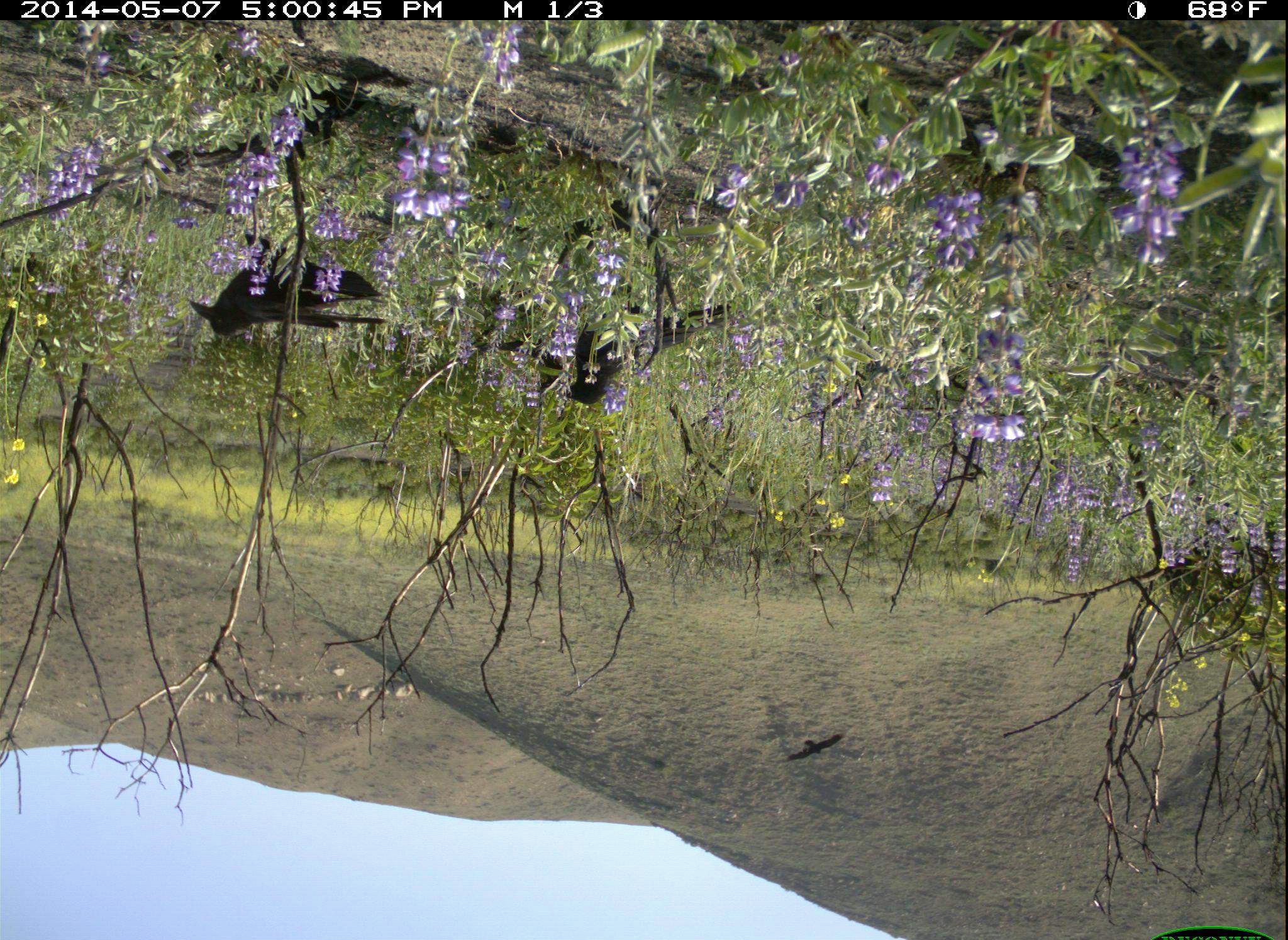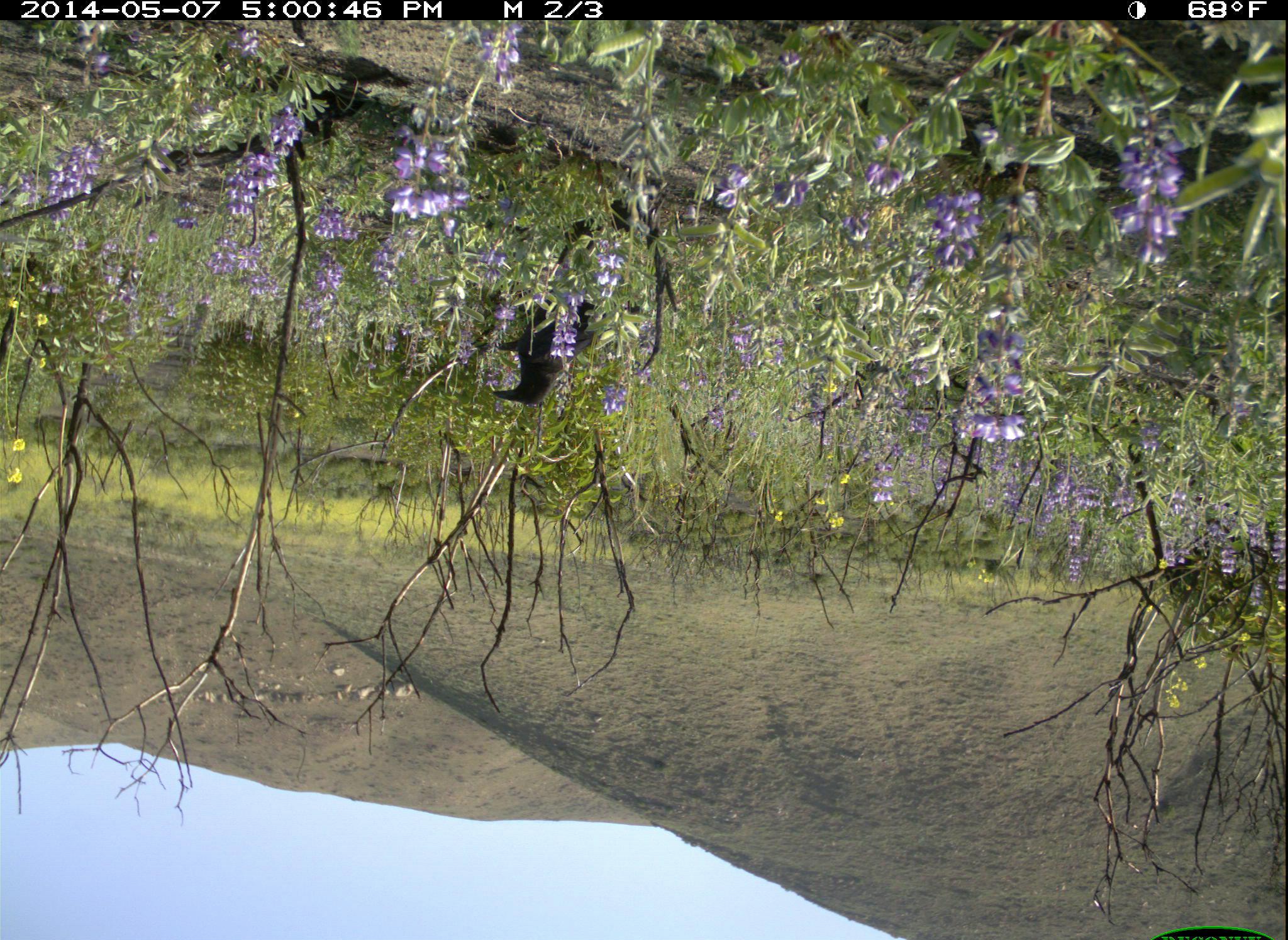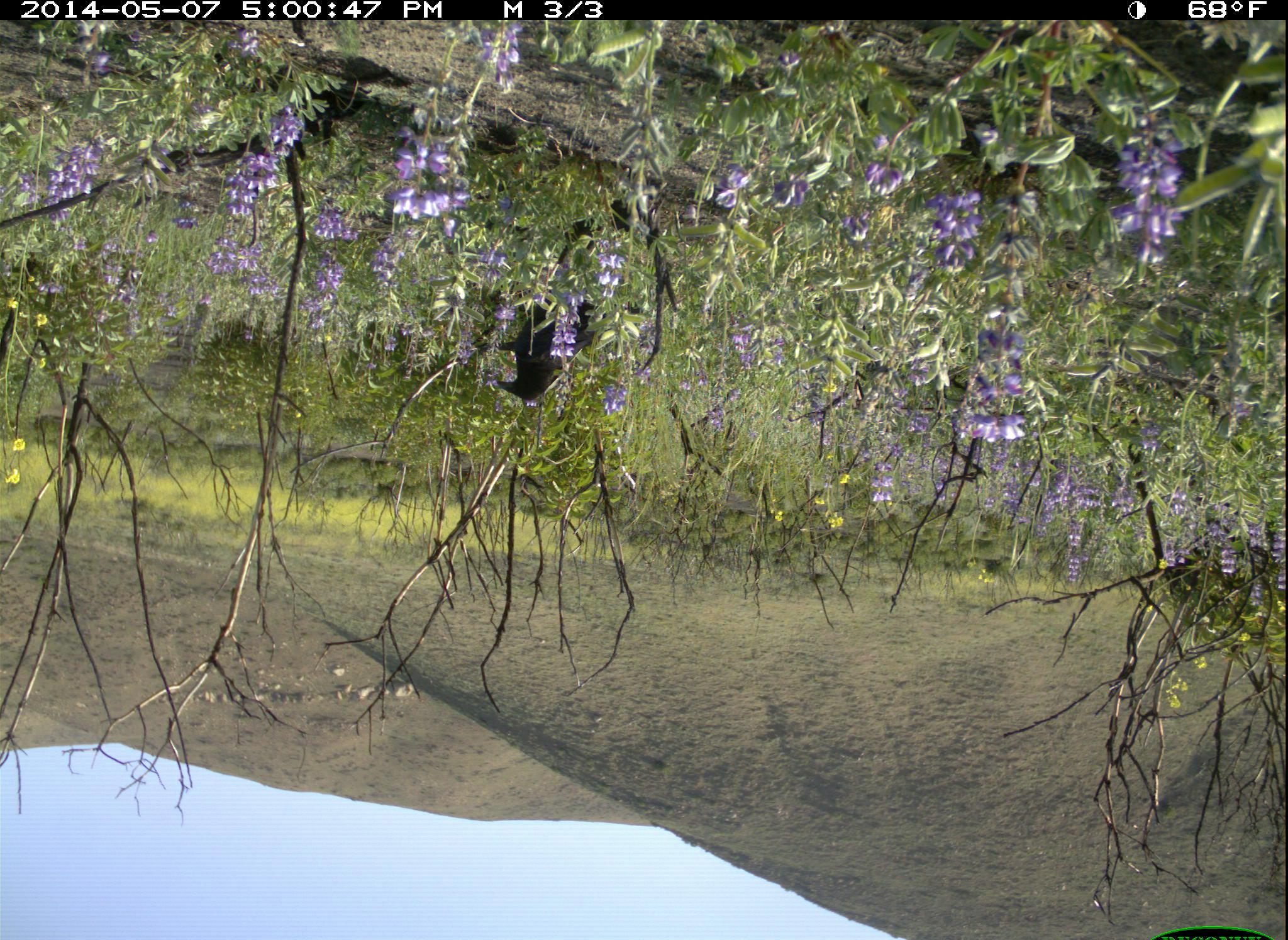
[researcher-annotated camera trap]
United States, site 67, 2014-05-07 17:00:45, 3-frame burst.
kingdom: Animalia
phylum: Chordata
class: Aves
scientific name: Aves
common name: bird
Bird (Aves).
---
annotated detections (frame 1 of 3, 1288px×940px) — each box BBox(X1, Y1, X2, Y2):
bird: BBox(188, 232, 387, 339); BBox(560, 282, 730, 406)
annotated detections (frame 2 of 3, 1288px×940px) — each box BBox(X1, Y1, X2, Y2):
bird: BBox(491, 298, 596, 405)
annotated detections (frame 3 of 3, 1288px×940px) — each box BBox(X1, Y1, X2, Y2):
bird: BBox(494, 295, 642, 403)